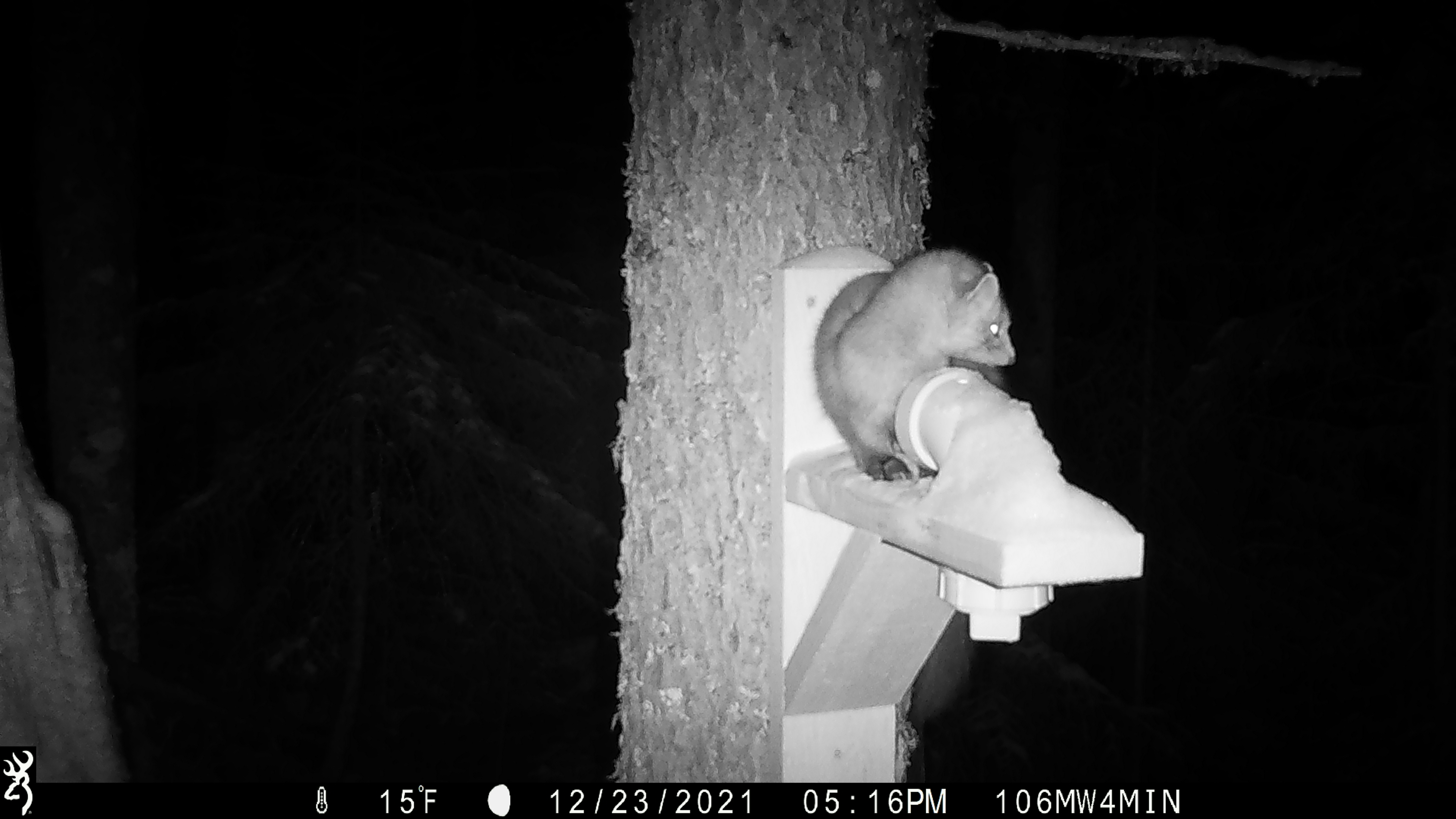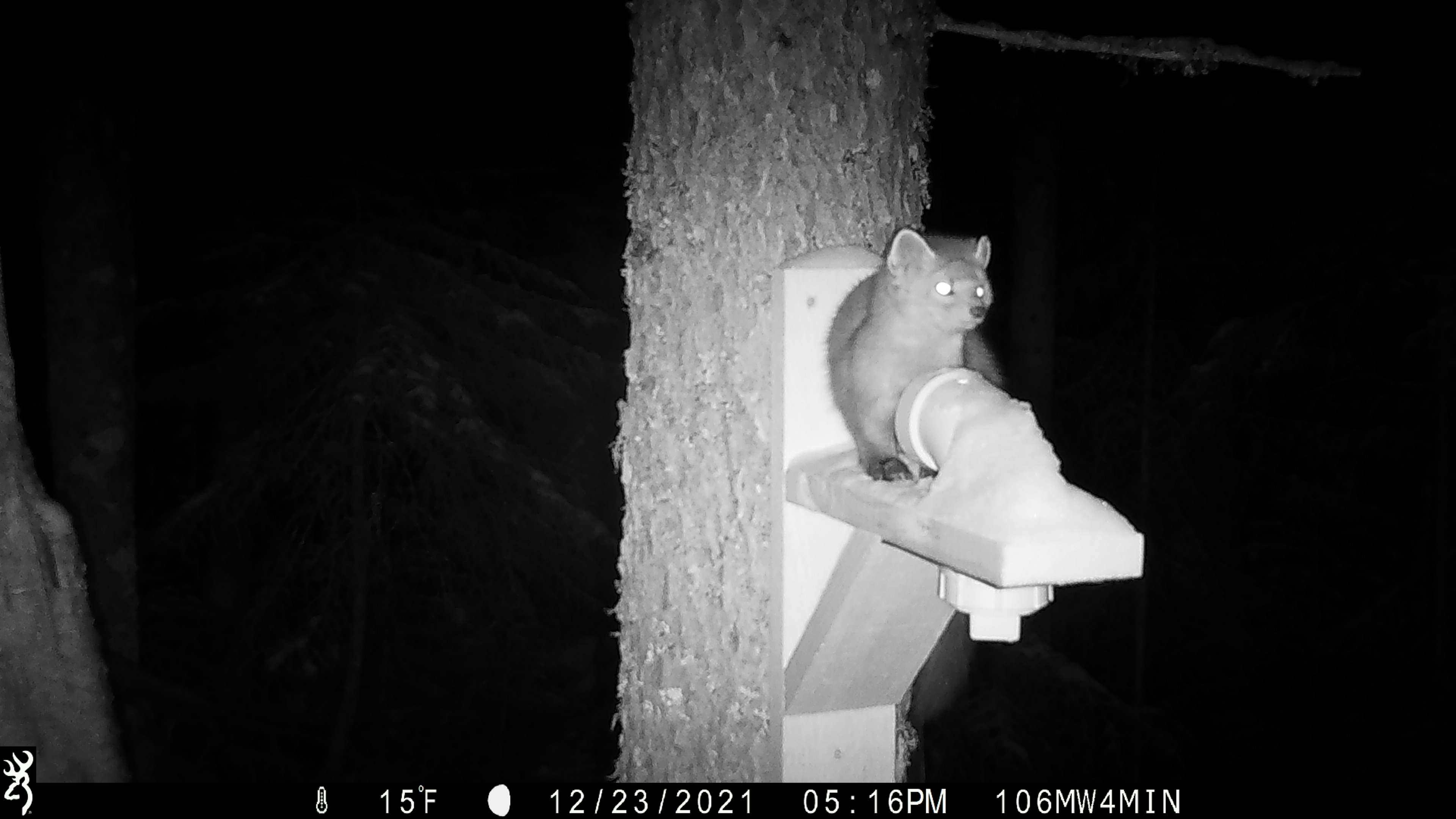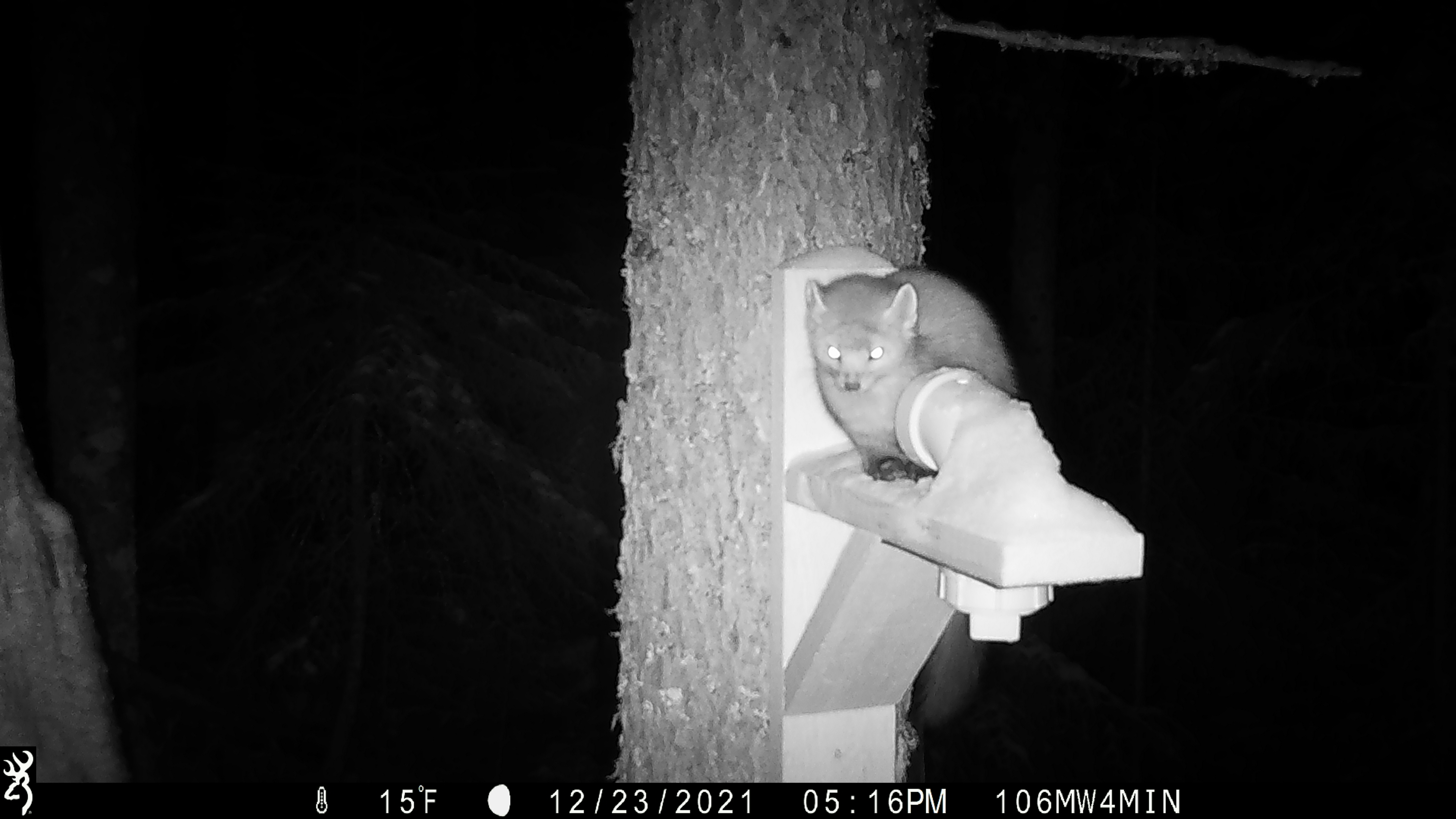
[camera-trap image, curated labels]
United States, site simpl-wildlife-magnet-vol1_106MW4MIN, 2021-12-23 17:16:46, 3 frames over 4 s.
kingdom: Animalia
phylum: Chordata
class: Mammalia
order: Carnivora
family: Mustelidae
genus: Martes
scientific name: Martes americana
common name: american marten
American marten (Martes americana).